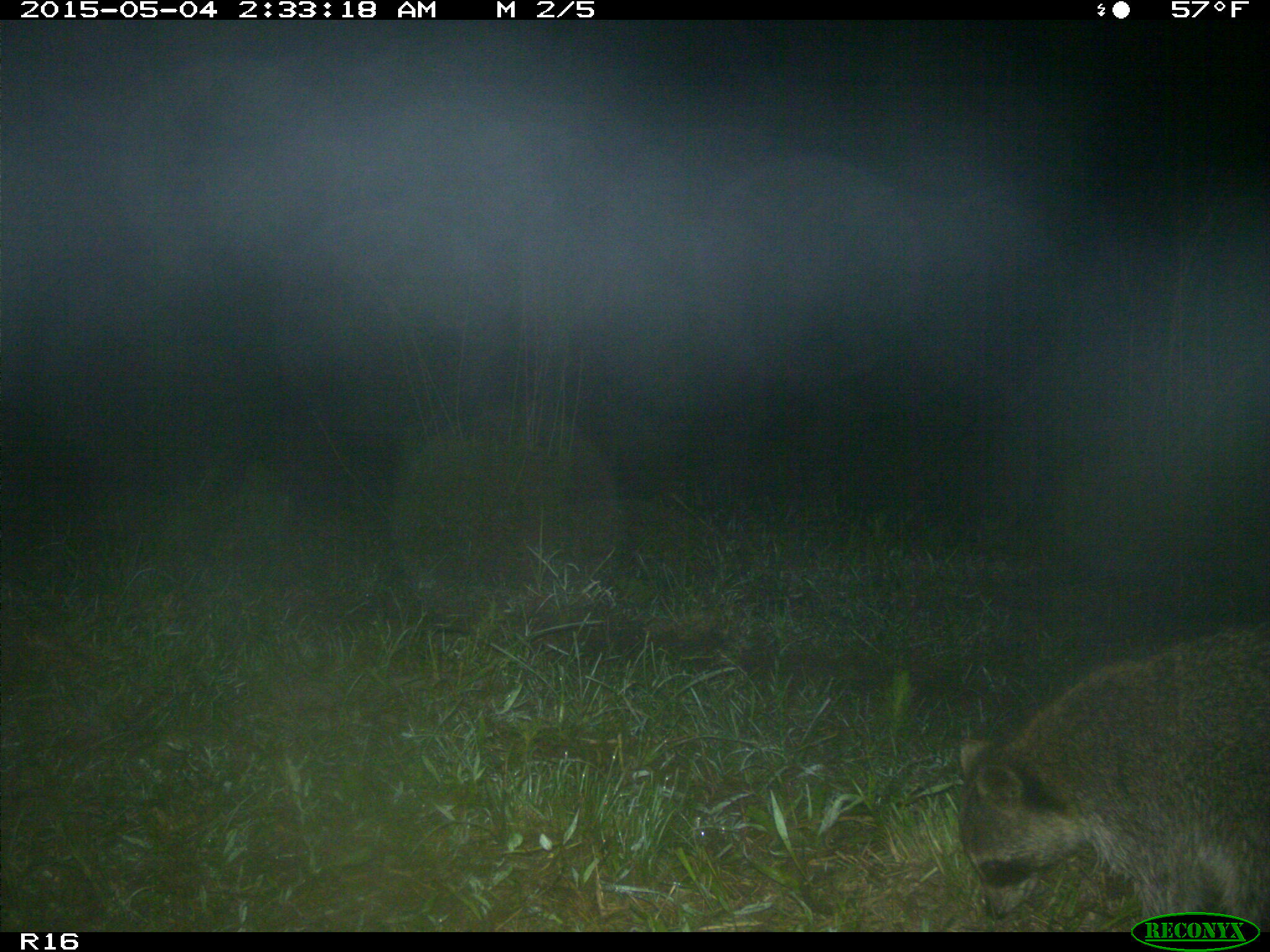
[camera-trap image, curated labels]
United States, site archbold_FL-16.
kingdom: Animalia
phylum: Chordata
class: Mammalia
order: Carnivora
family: Procyonidae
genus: Procyon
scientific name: Procyon lotor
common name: common raccoon